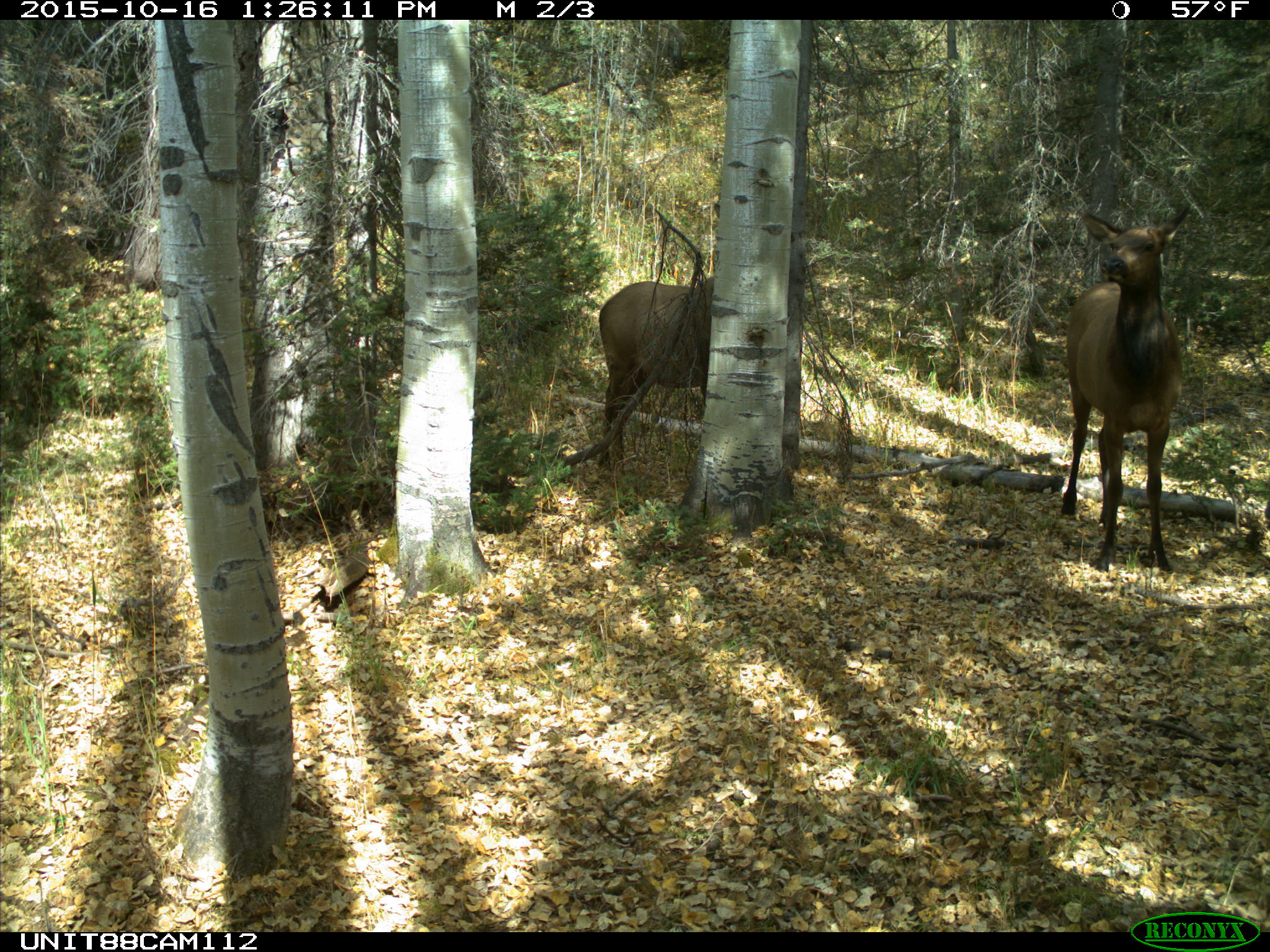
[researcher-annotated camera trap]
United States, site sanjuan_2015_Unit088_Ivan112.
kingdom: Animalia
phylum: Chordata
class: Mammalia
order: Artiodactyla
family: Cervidae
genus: Cervus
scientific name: Cervus elaphus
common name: red deer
Cervus elaphus (red deer).